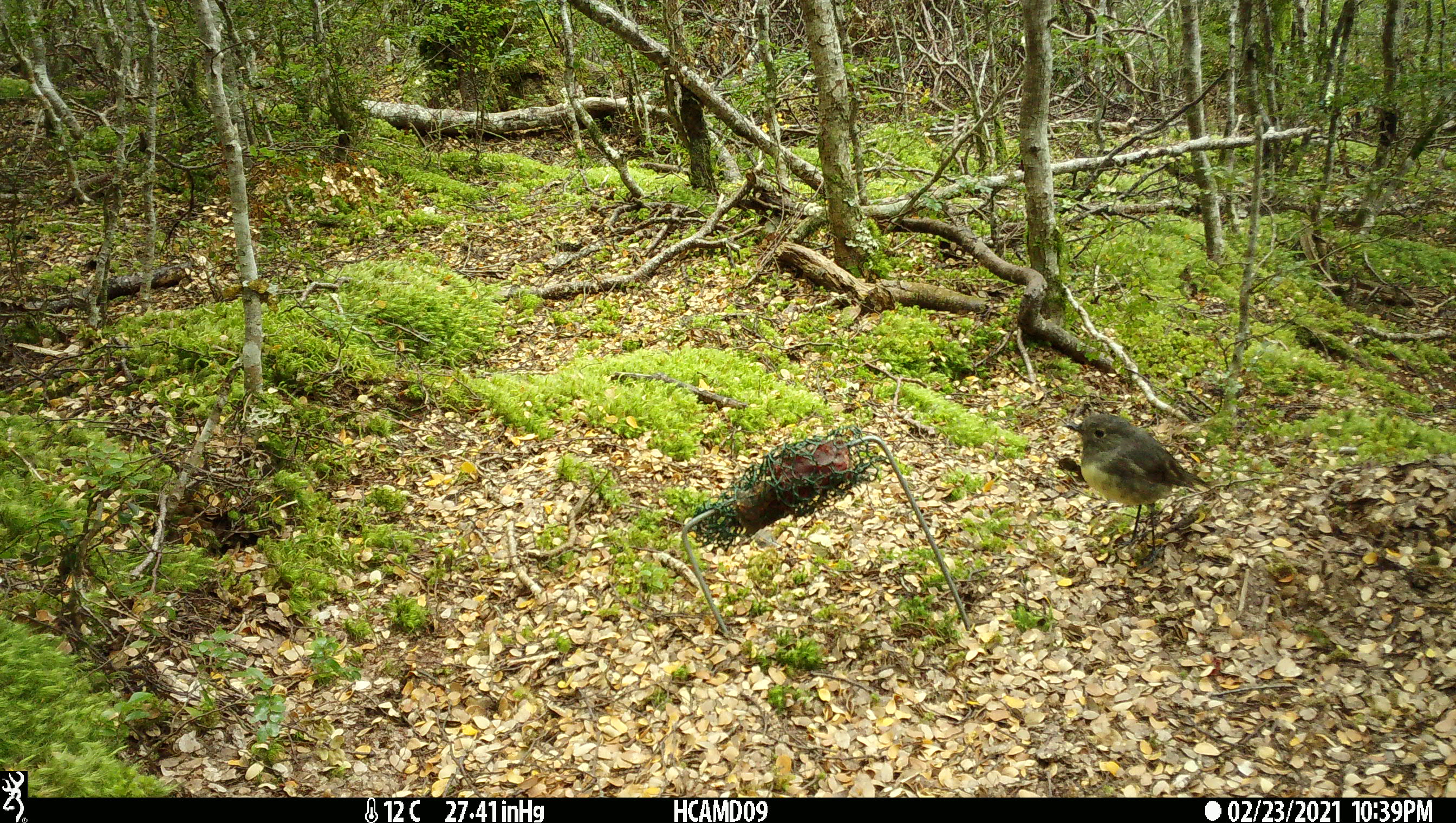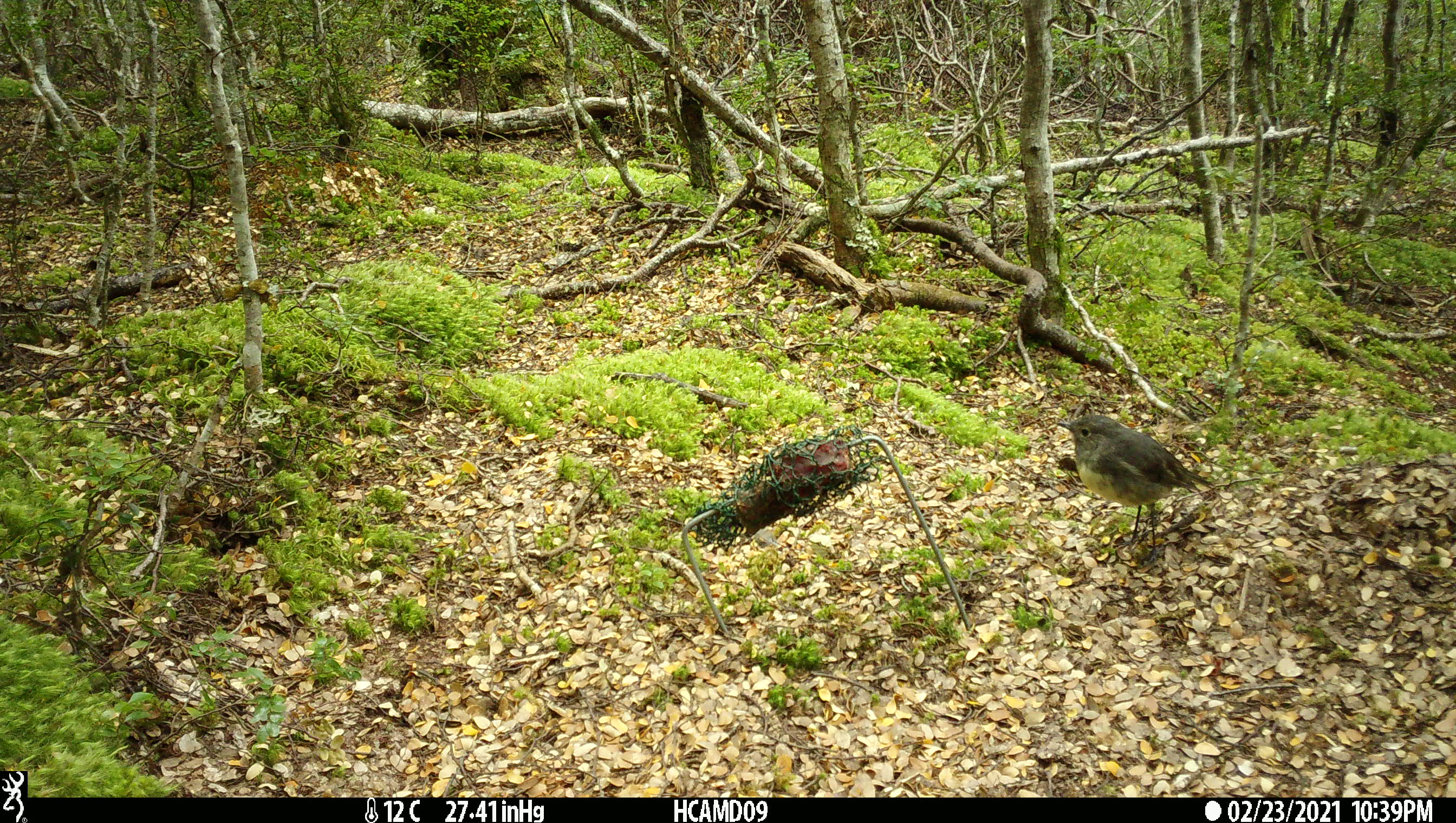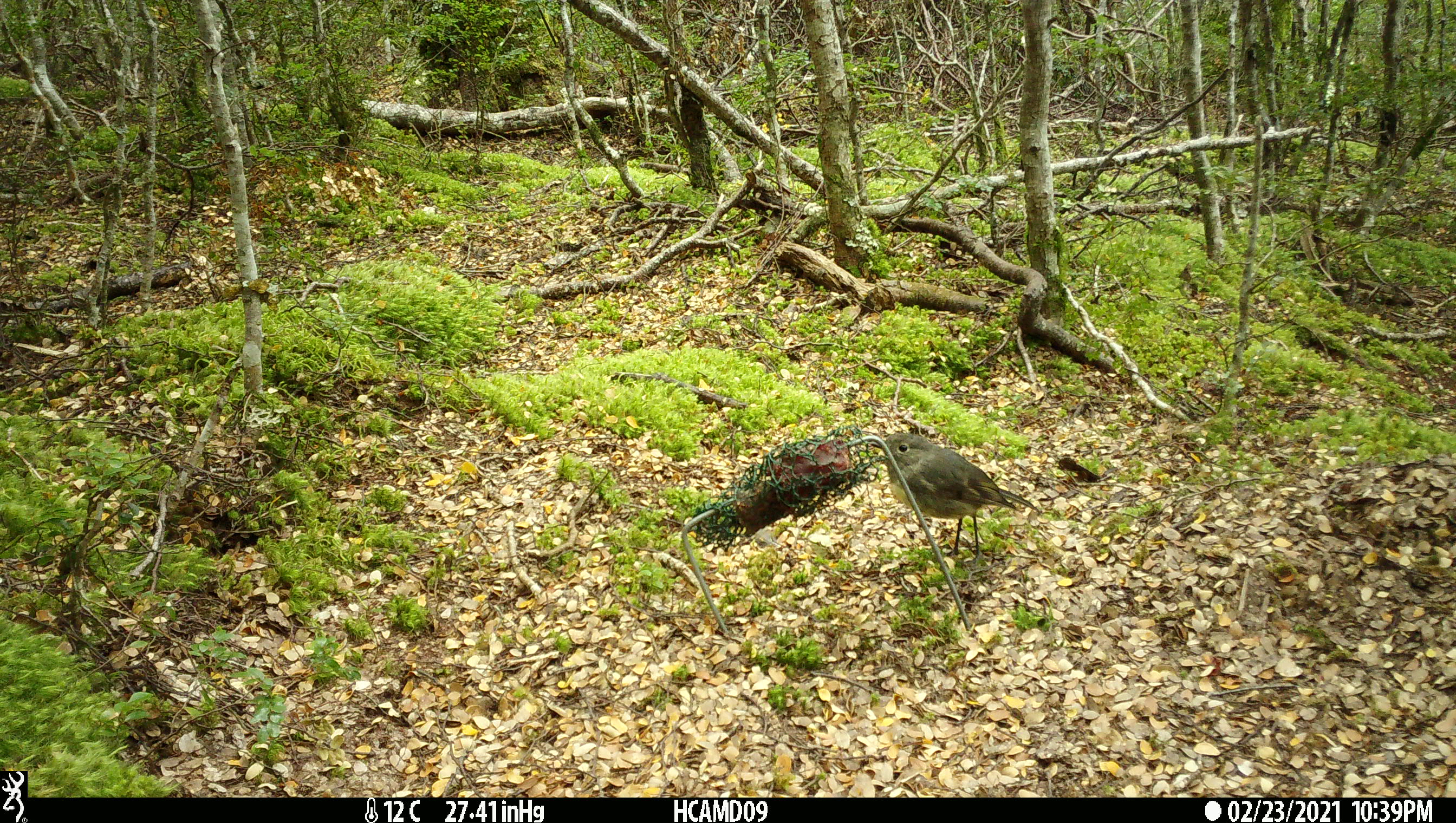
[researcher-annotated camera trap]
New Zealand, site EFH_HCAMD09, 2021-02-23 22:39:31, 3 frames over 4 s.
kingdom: Animalia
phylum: Chordata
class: Aves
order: Passeriformes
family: Petroicidae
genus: Petroica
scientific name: Petroica australis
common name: new zealand robin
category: robin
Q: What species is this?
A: Robin (new zealand robin) (Petroica australis).